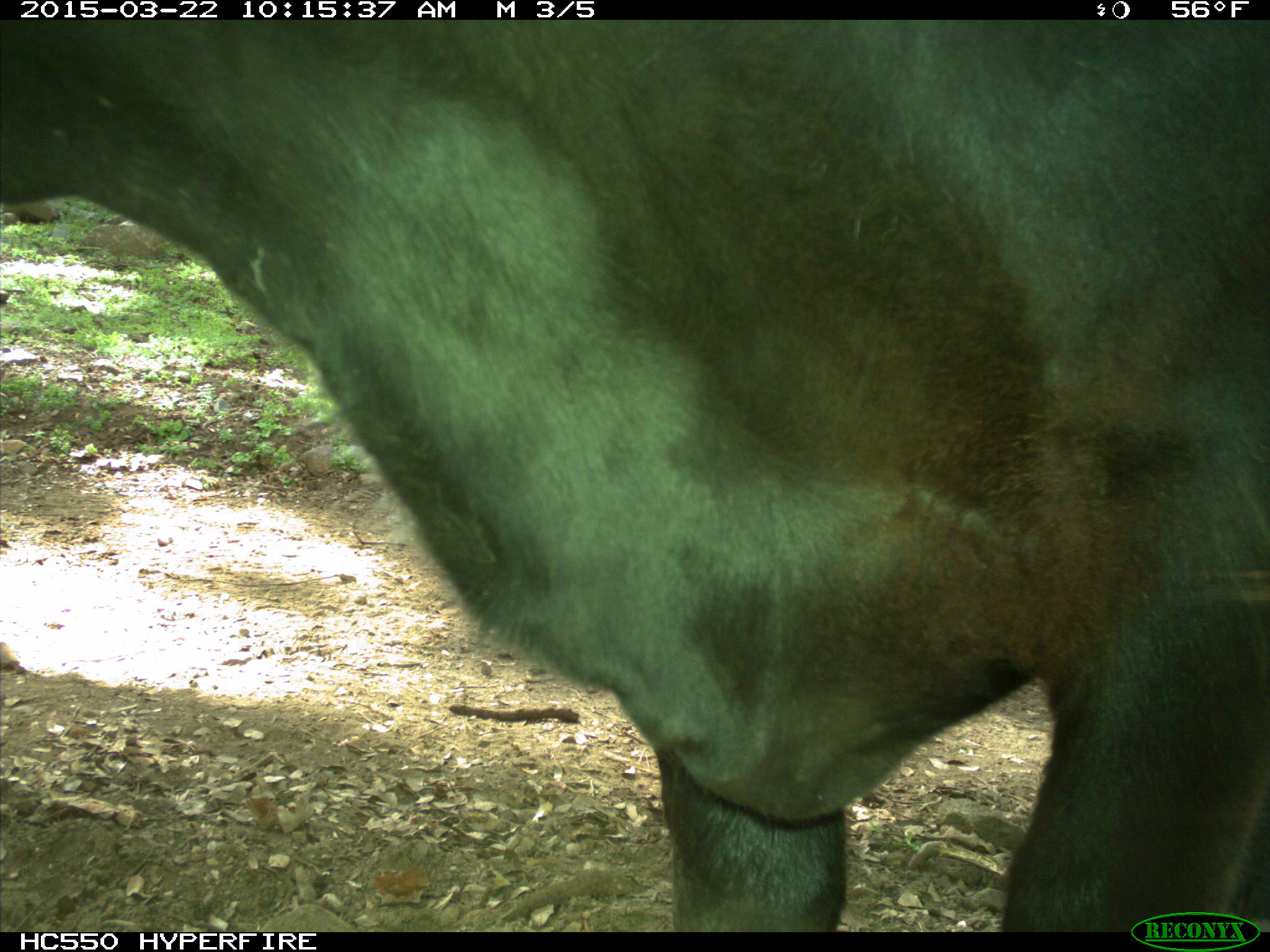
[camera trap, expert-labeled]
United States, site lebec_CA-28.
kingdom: Animalia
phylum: Chordata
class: Mammalia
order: Artiodactyla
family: Bovidae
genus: Bos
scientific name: Bos taurus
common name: domestic cow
Bos taurus (domestic cow).